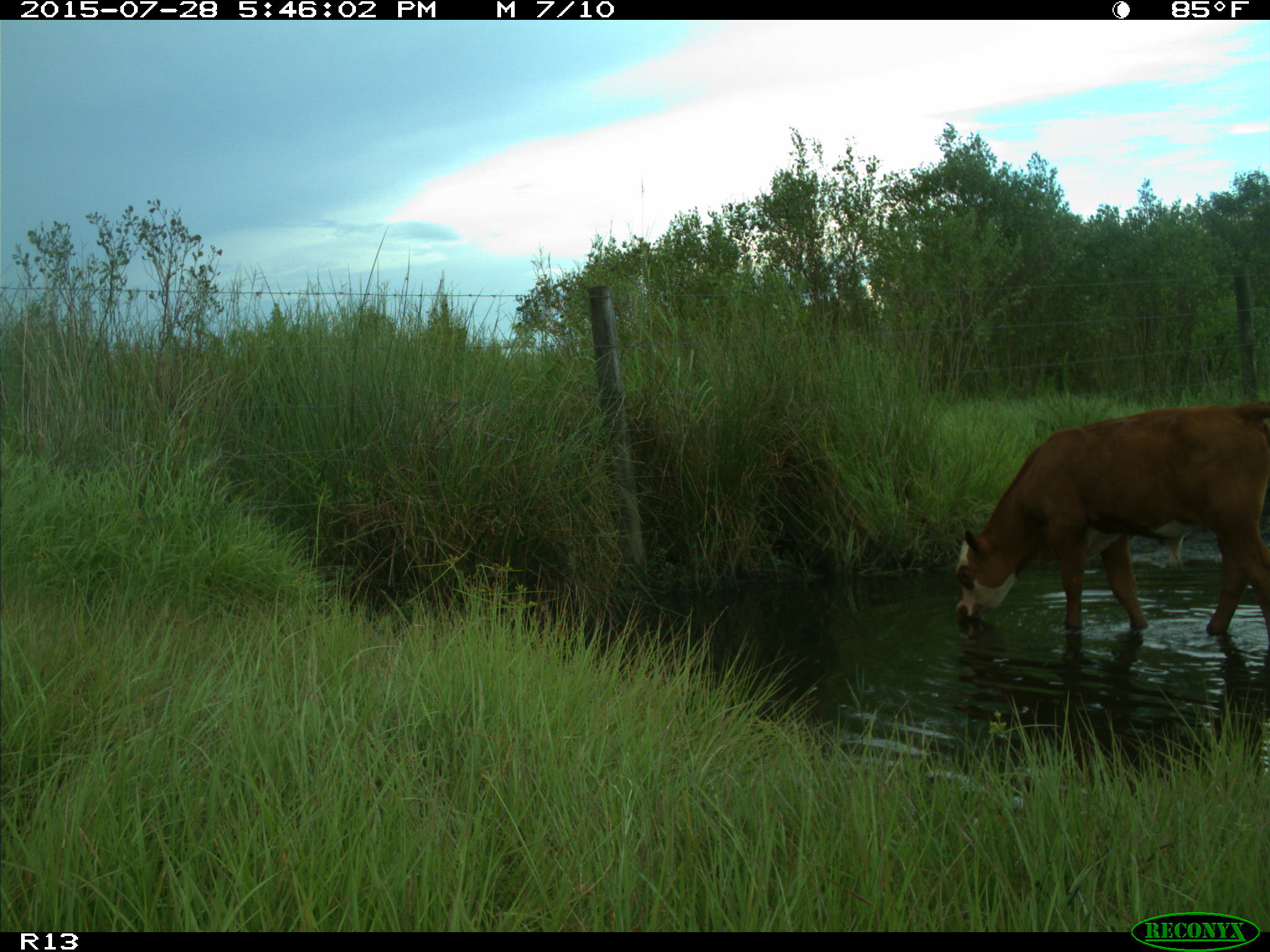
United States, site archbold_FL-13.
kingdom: Animalia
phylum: Chordata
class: Mammalia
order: Artiodactyla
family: Bovidae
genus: Bos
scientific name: Bos taurus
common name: domestic cow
Bos taurus (domestic cow).